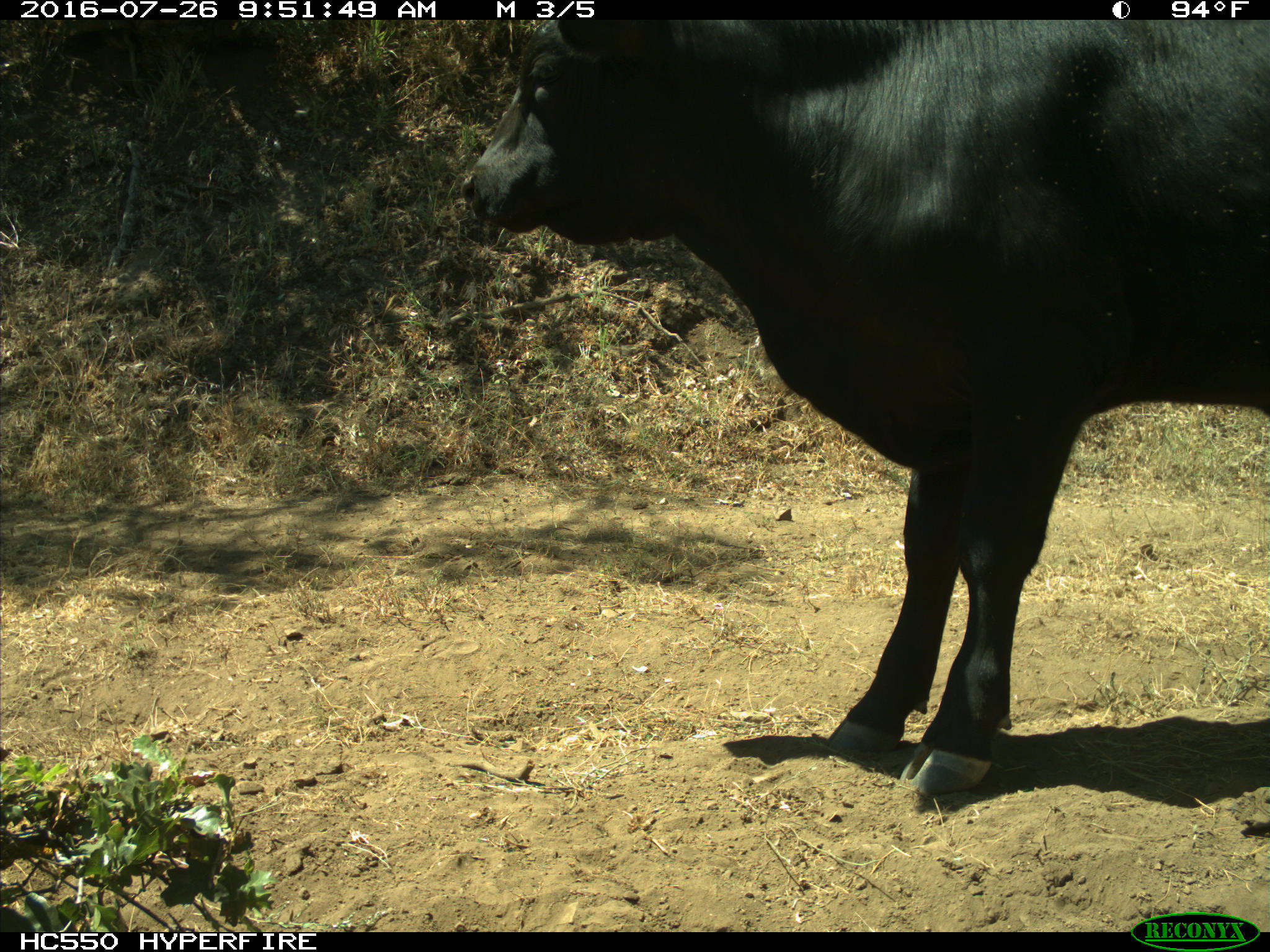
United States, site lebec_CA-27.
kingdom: Animalia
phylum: Chordata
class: Mammalia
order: Artiodactyla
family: Bovidae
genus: Bos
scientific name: Bos taurus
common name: domestic cow